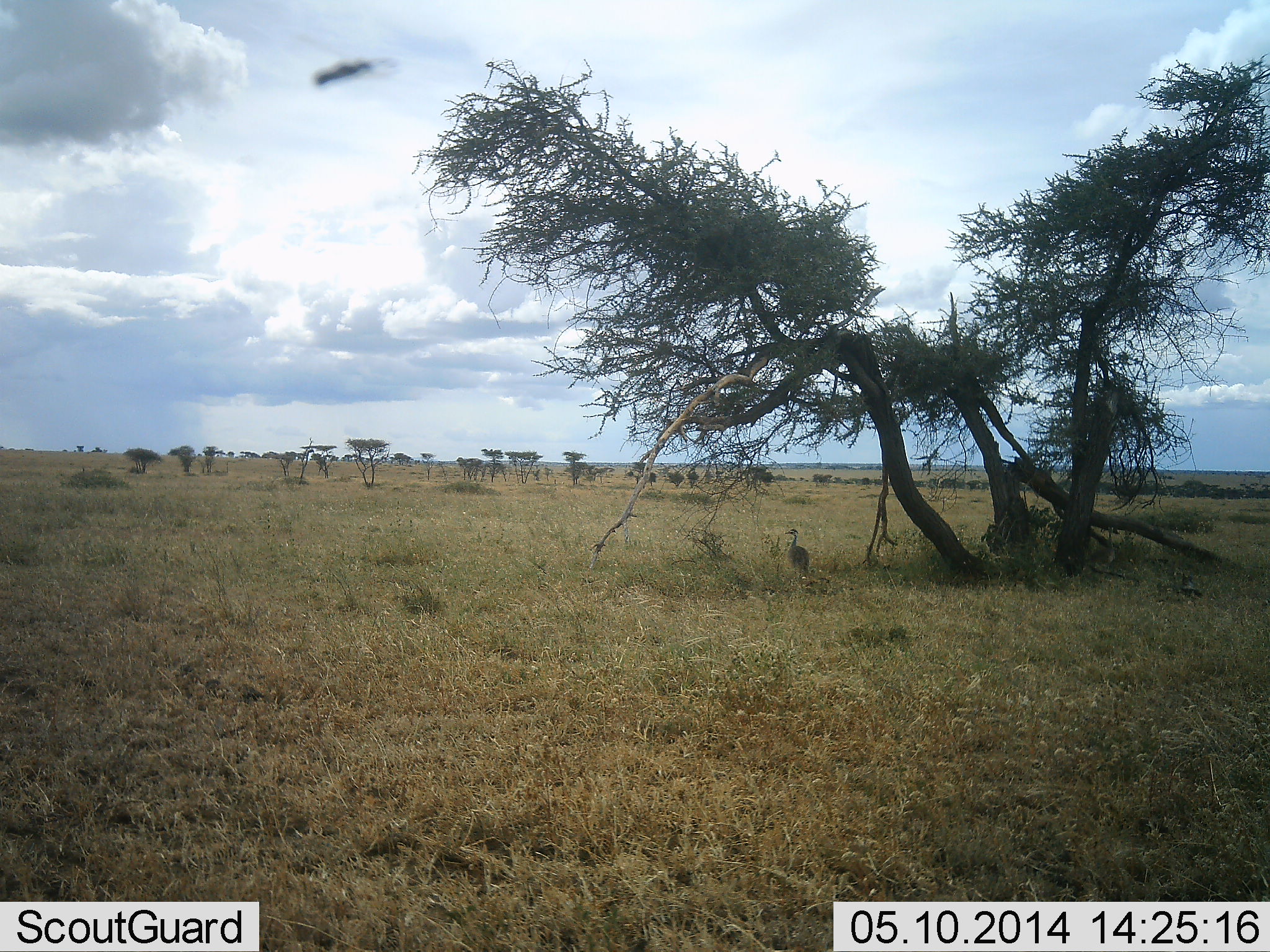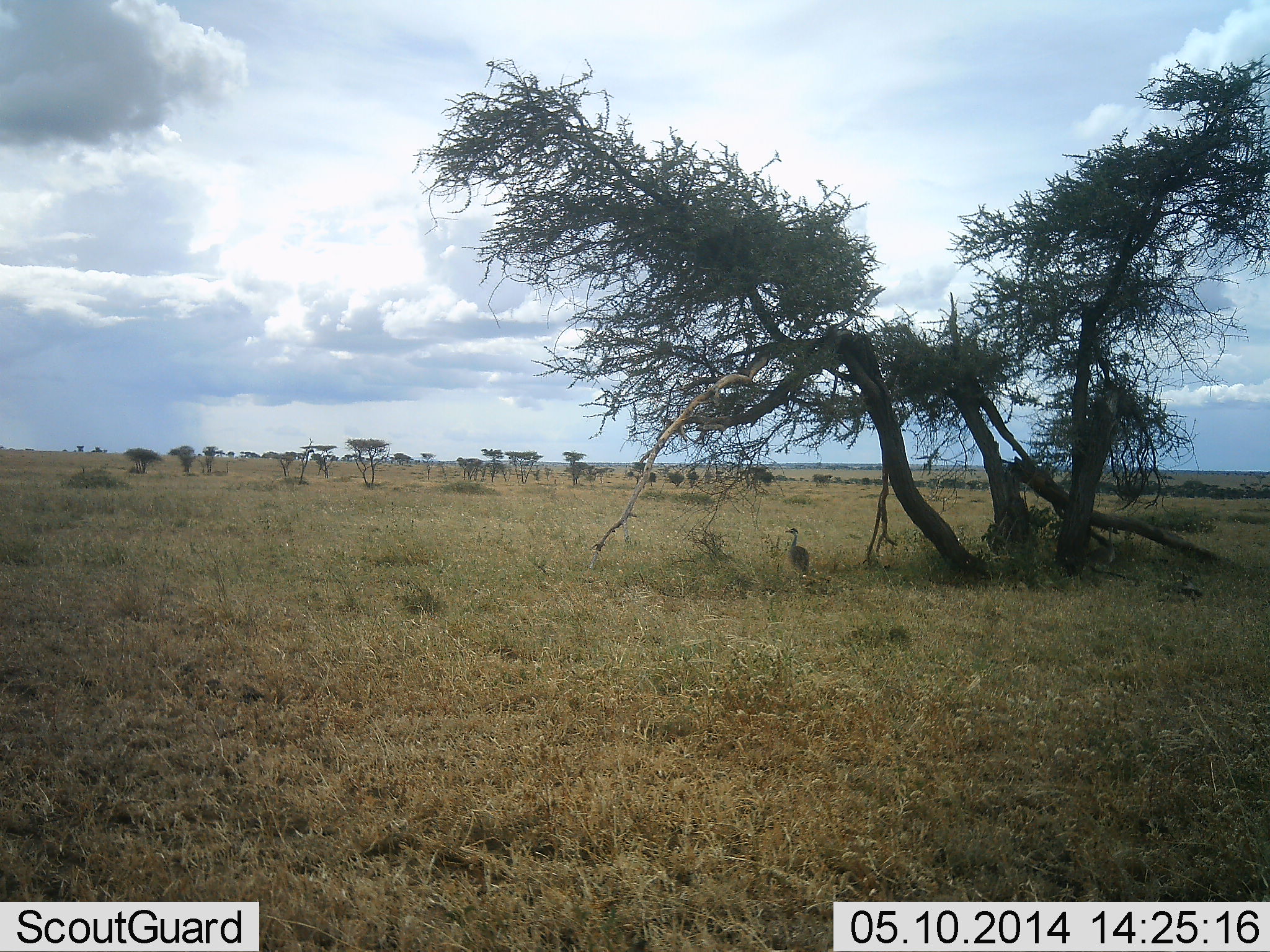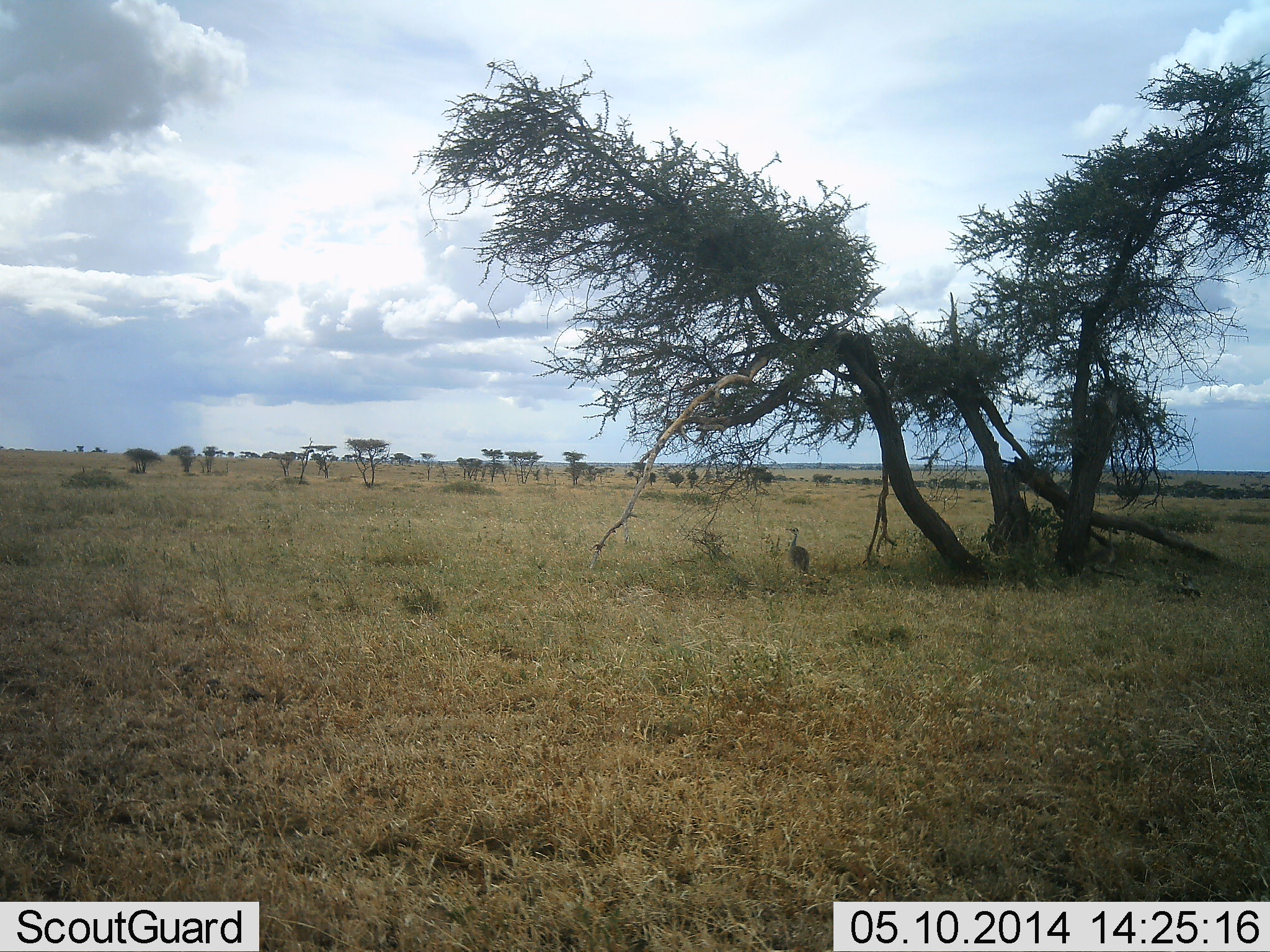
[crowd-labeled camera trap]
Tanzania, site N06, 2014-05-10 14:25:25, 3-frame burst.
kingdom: Animalia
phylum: Chordata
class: Aves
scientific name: Aves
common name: bird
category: otherbird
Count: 1.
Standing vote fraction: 95%.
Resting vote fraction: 3%.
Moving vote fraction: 11%.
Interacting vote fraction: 0%.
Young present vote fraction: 0%.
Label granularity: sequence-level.